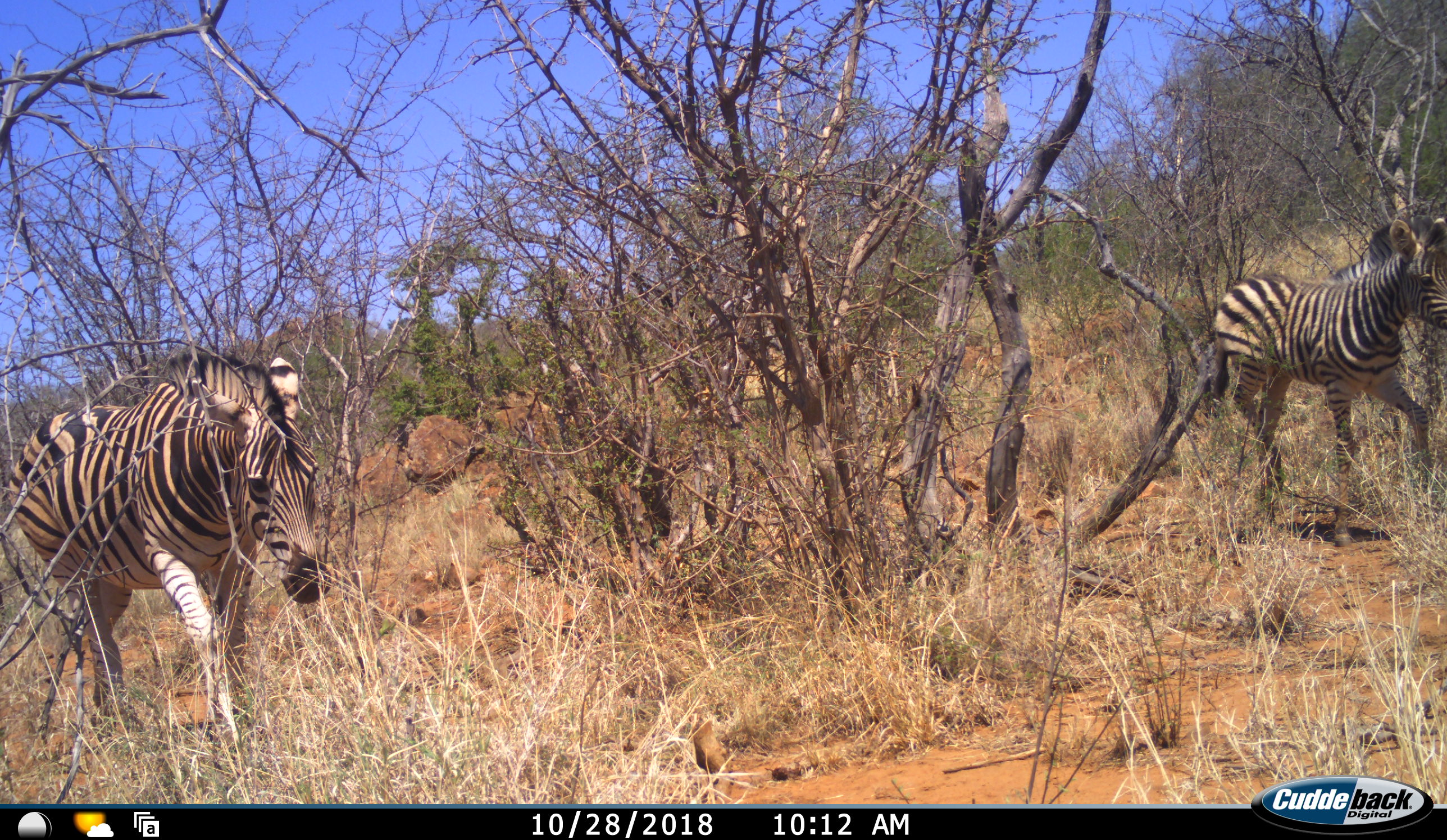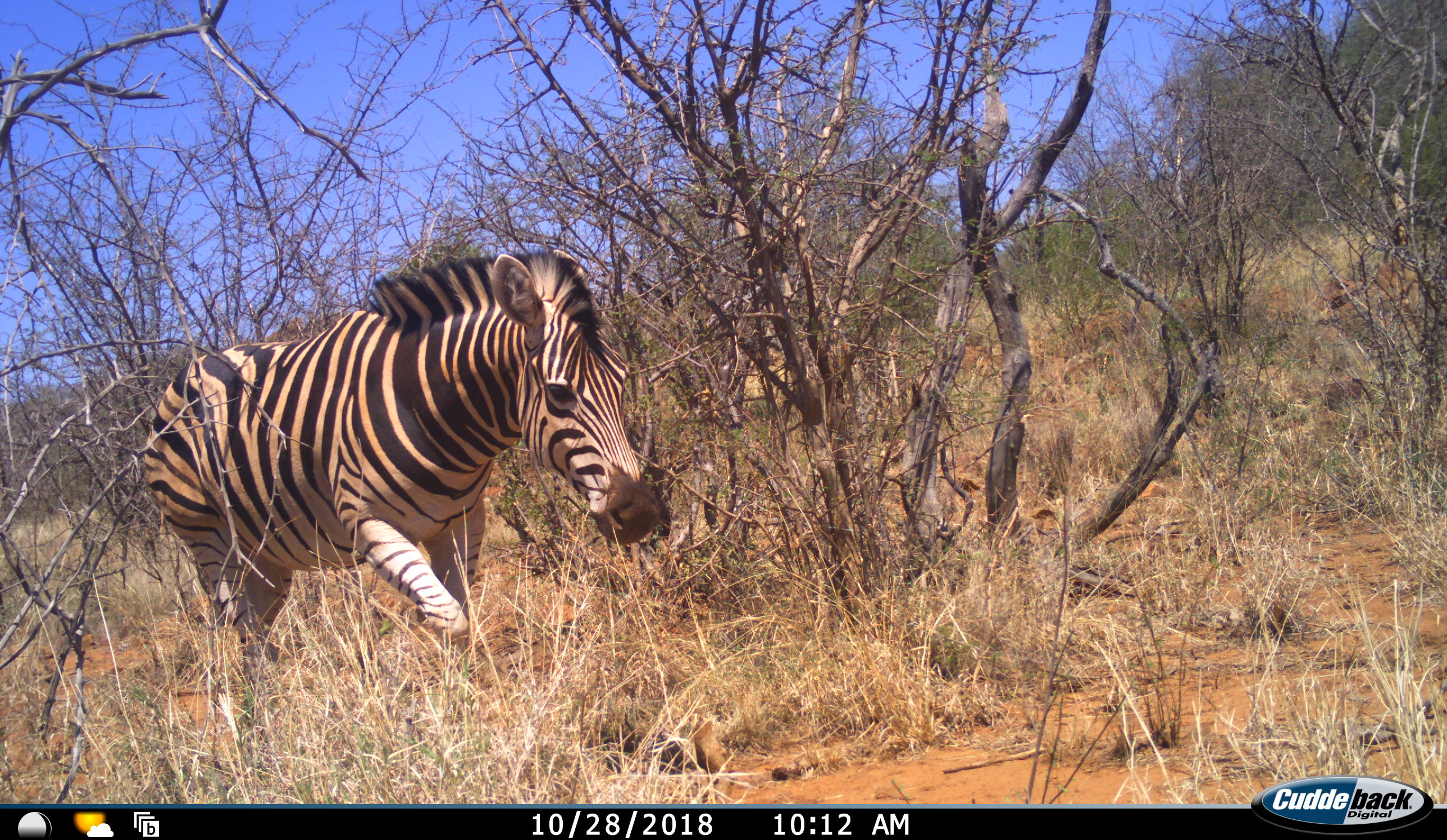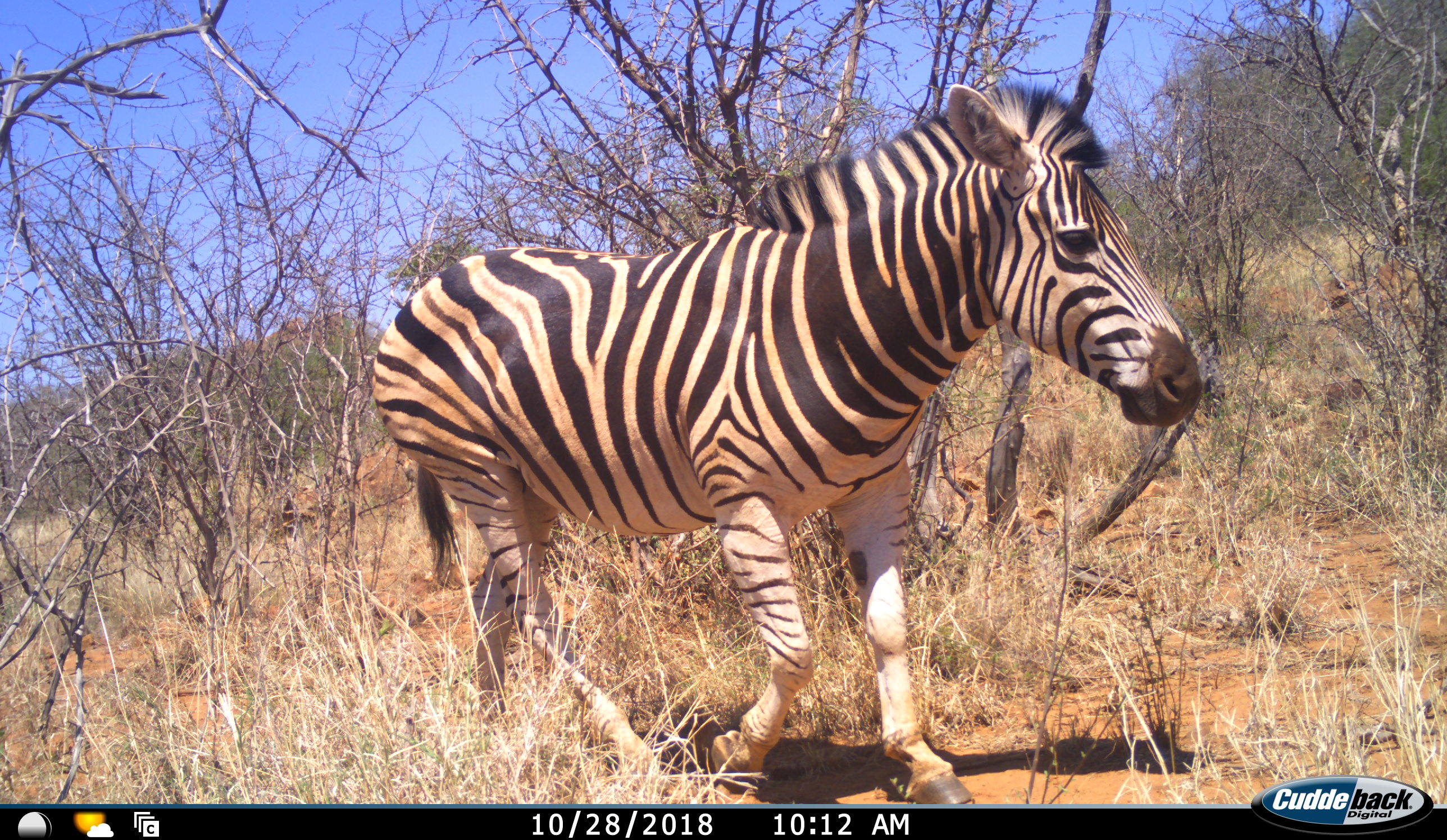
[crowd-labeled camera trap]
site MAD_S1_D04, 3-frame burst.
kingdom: Animalia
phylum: Chordata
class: Mammalia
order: Perissodactyla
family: Equidae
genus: Equus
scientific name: Equus quagga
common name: plains zebra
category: zebraplains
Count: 2.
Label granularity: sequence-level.